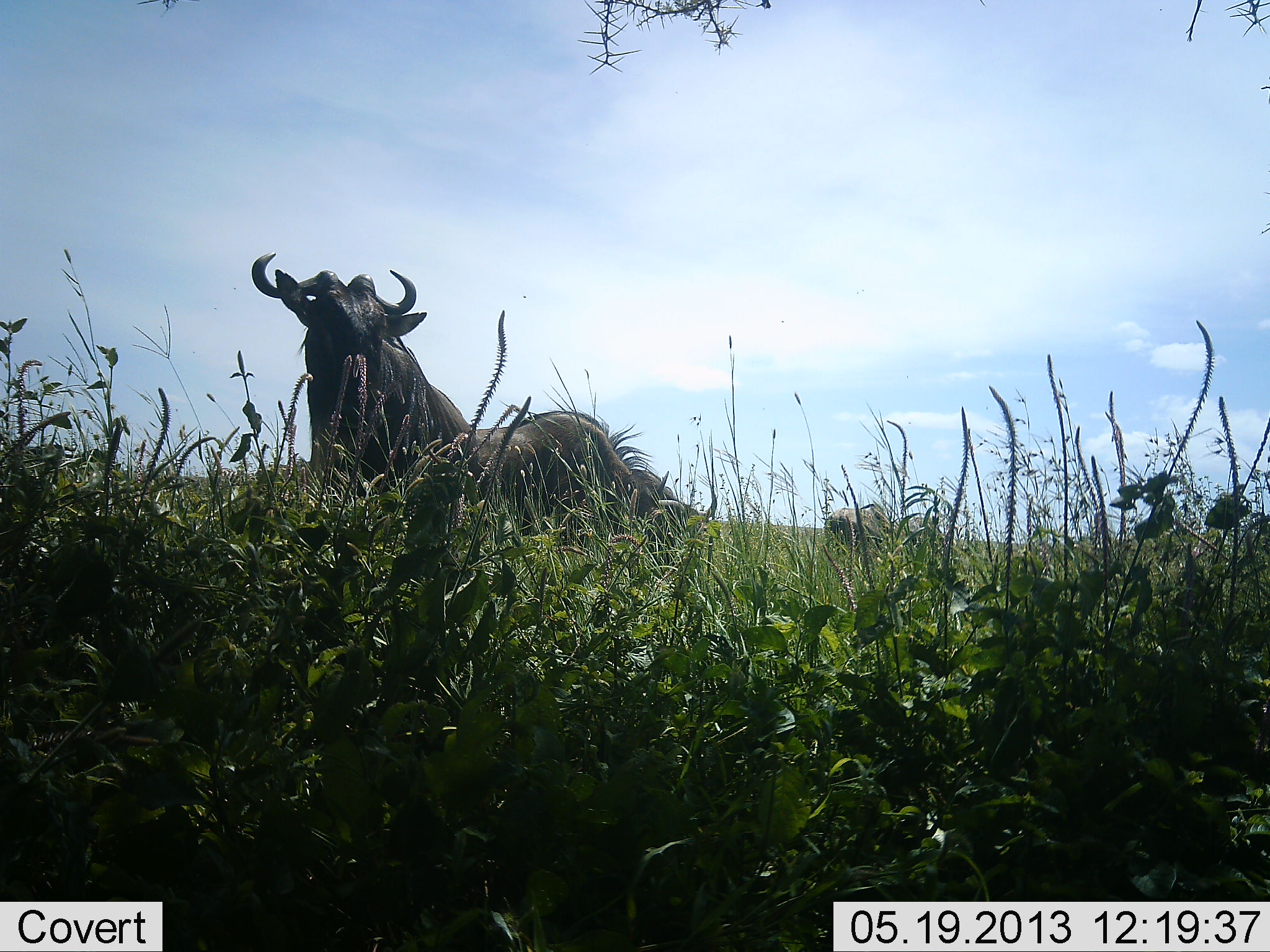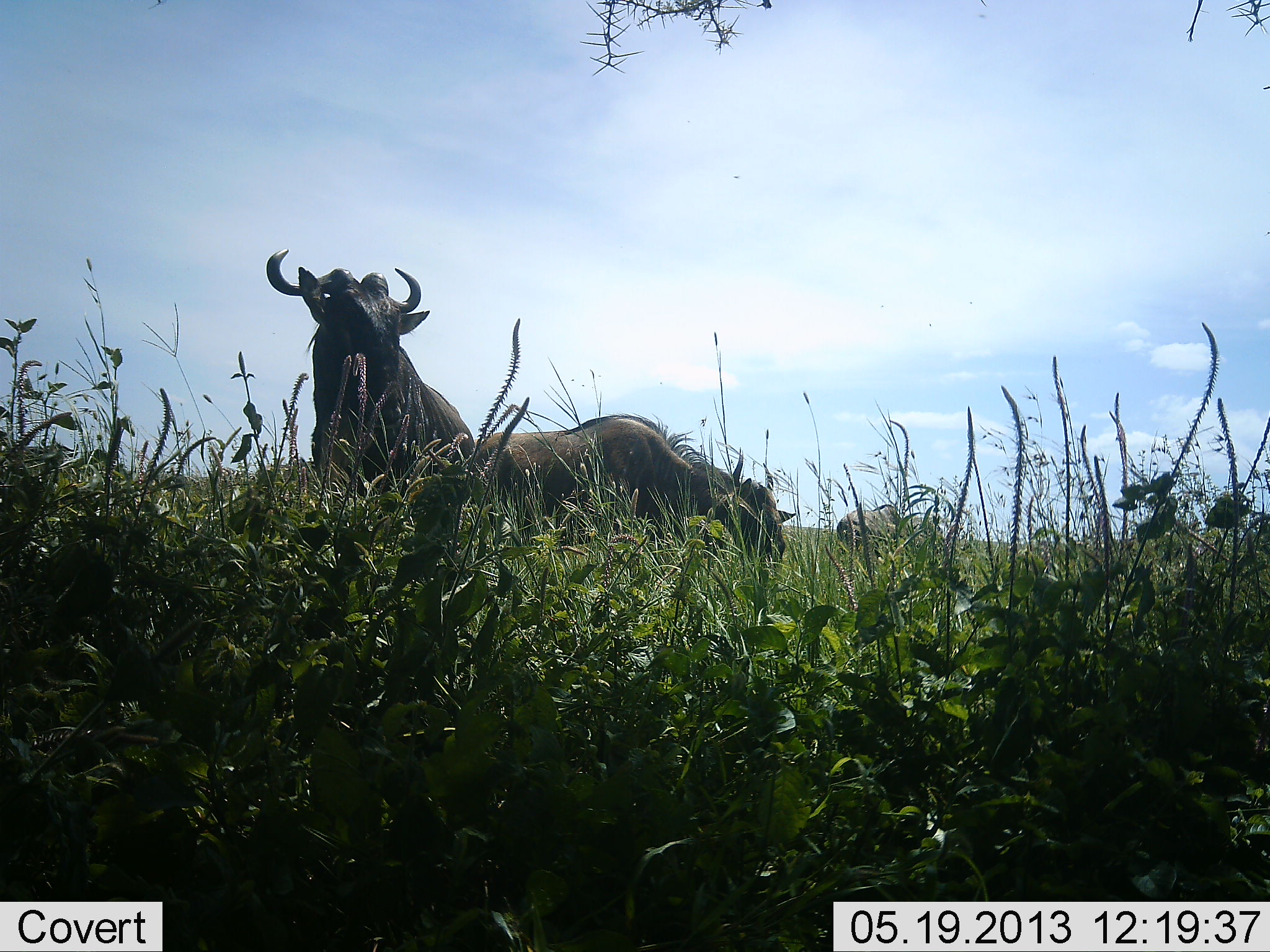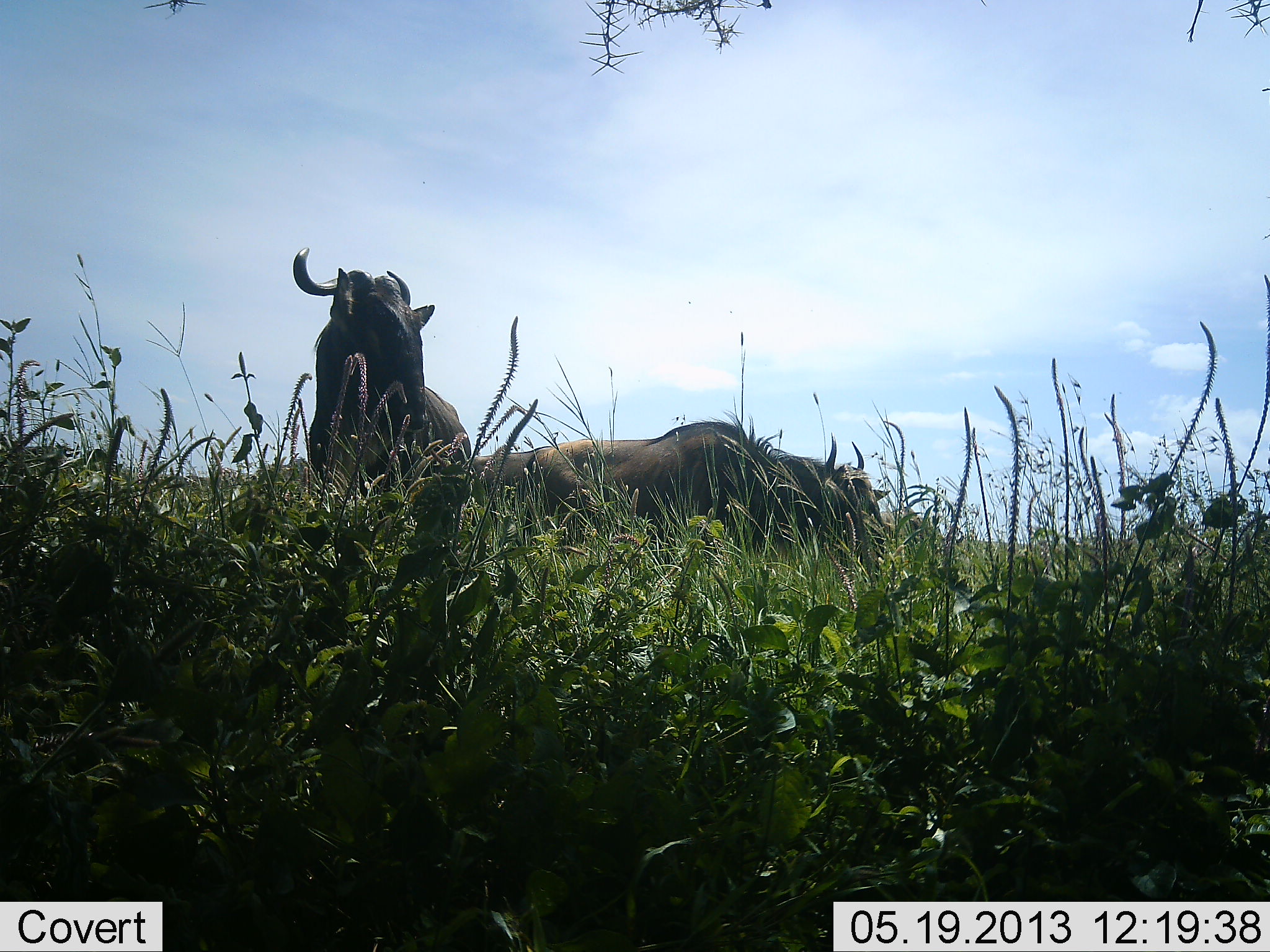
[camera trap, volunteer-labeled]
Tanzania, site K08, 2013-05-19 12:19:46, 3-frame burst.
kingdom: Animalia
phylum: Chordata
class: Mammalia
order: Artiodactyla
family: Bovidae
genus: Connochaetes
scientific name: Connochaetes taurinus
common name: blue wildebeest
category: wildebeest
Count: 3.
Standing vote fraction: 75%.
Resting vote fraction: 8%.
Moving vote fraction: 46%.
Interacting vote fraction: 0%.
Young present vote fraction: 0%.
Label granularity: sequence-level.